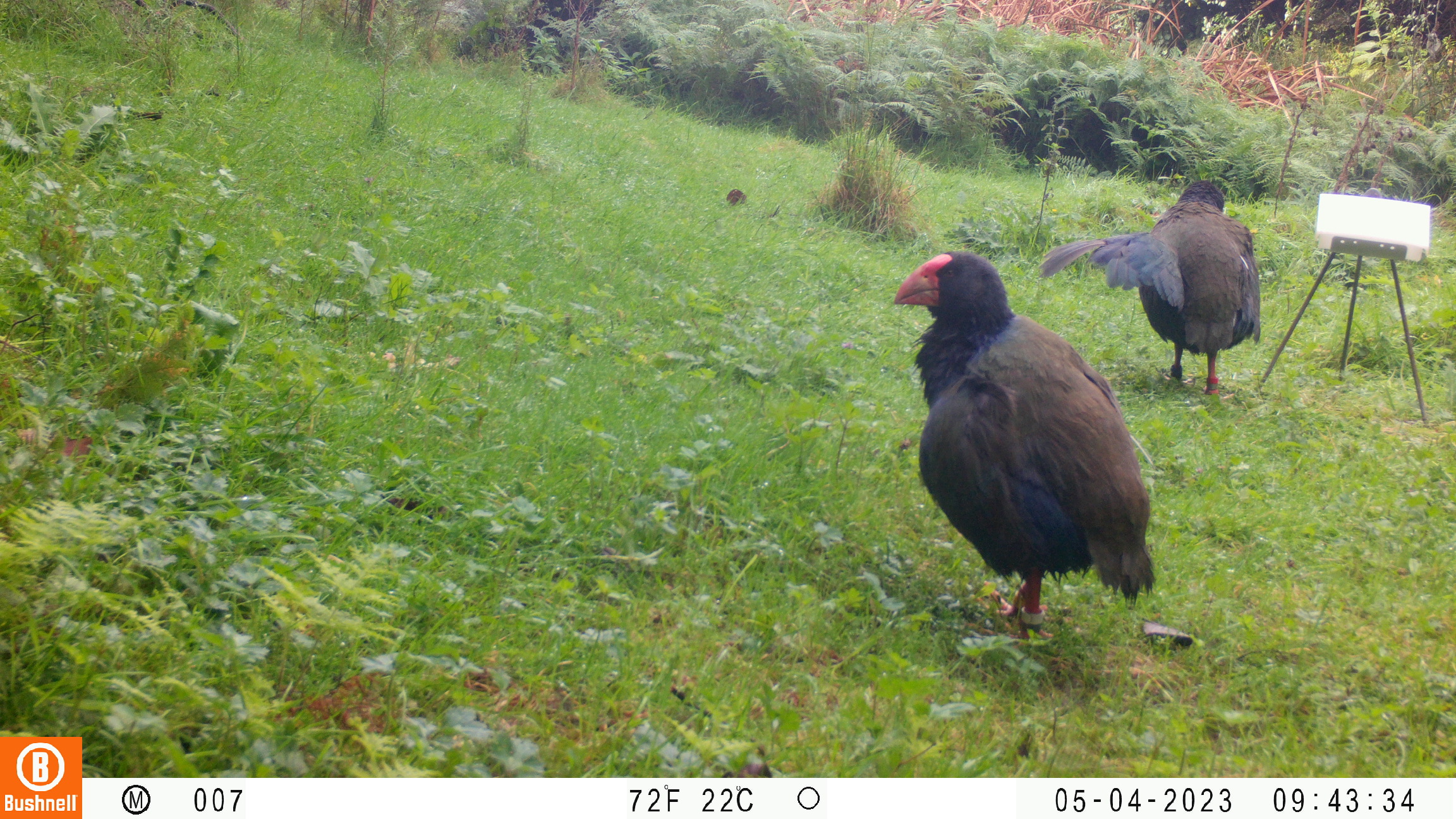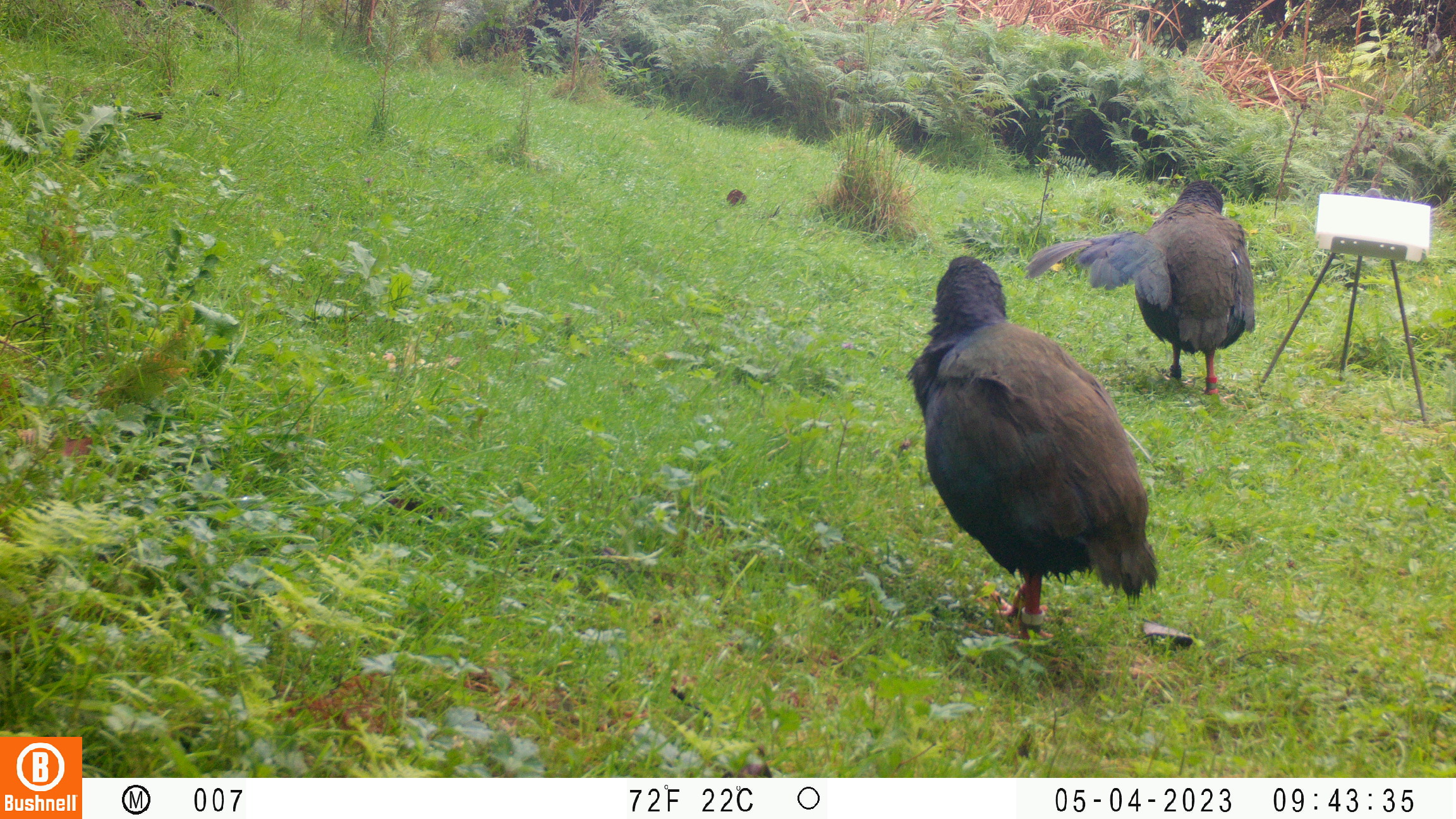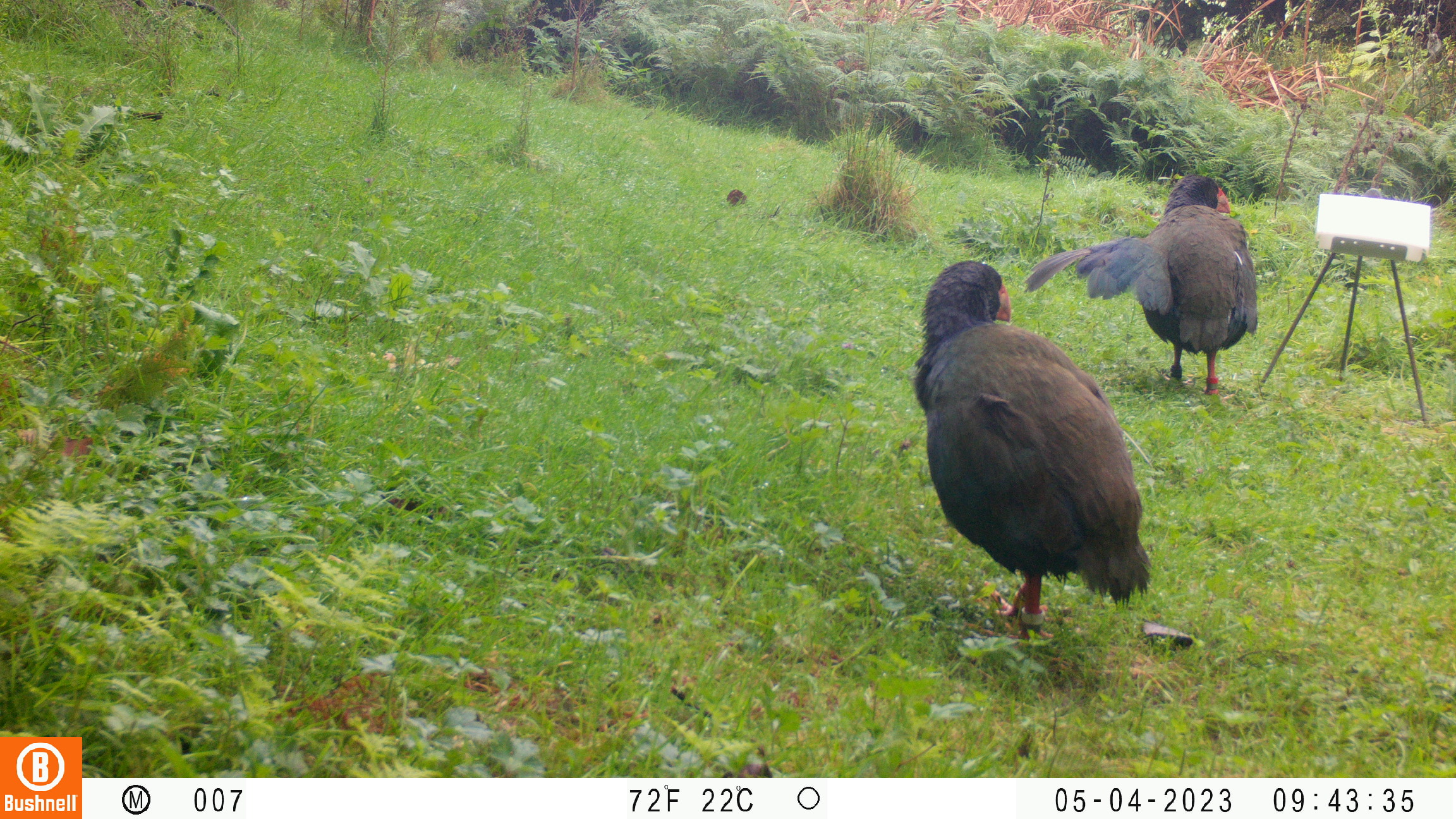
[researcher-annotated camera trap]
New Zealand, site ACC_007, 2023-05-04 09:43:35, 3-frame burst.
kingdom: Animalia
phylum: Chordata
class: Aves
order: Gruiformes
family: Rallidae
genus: Porphyrio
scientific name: Porphyrio mantelli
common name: takahe